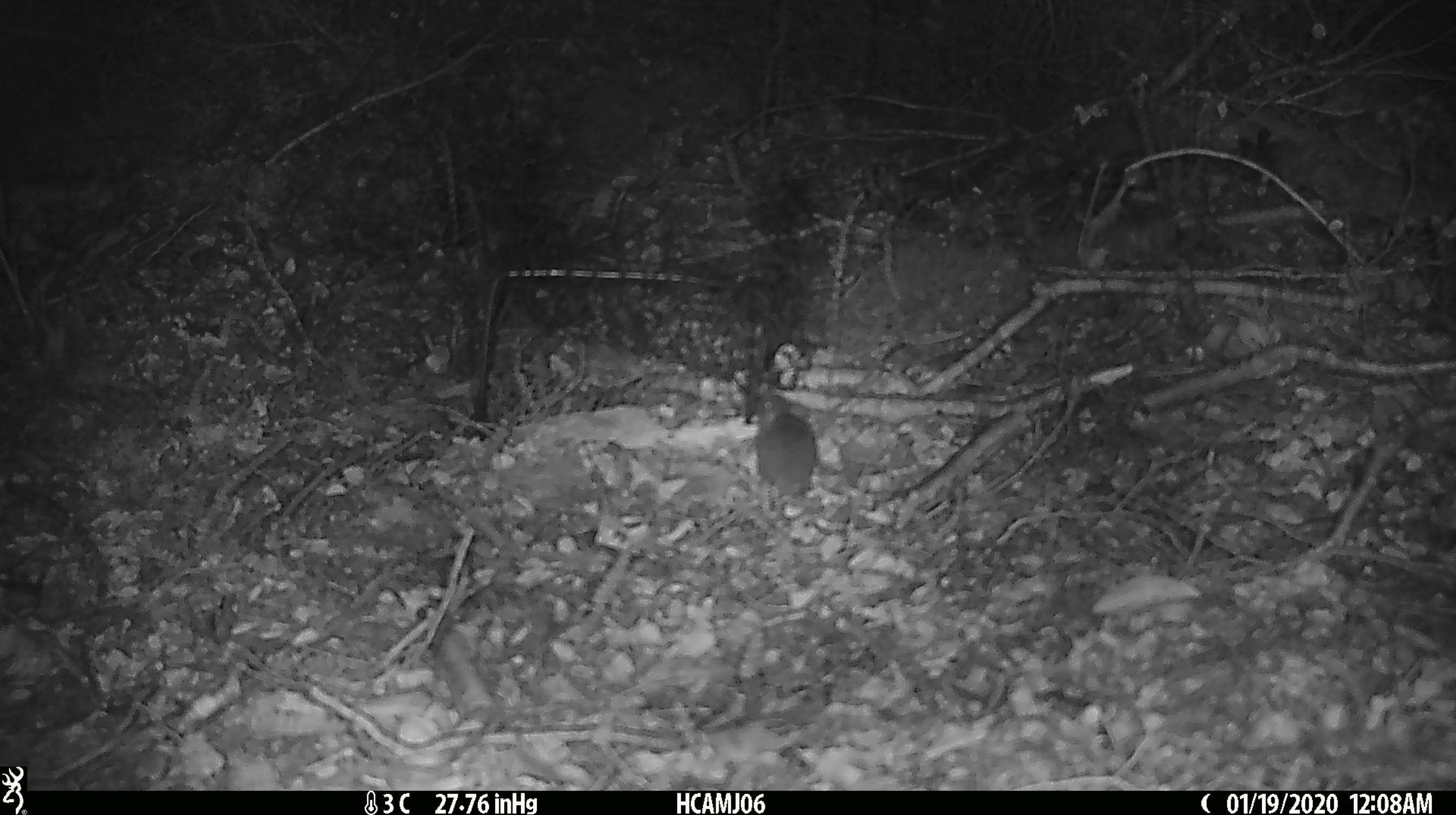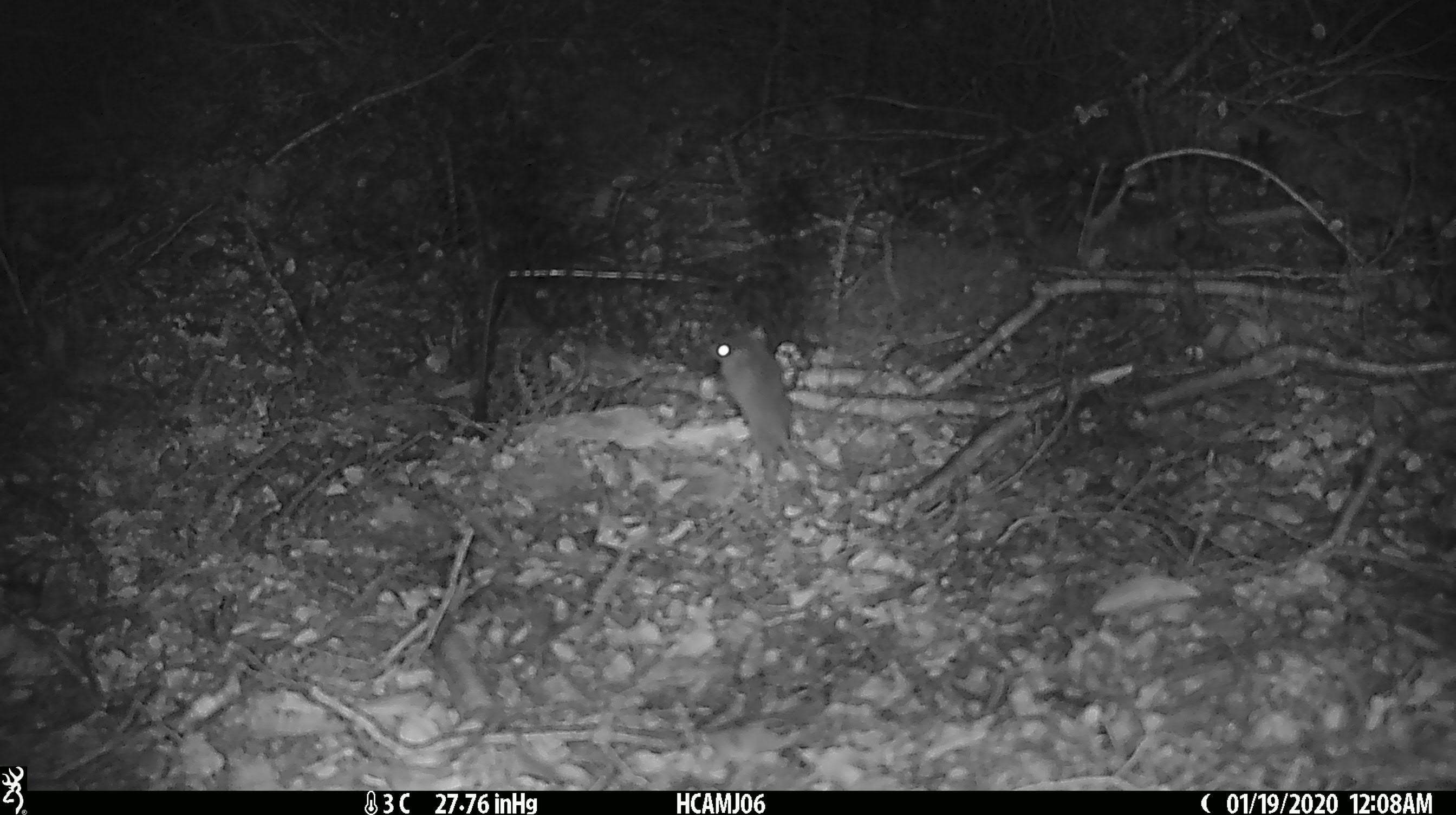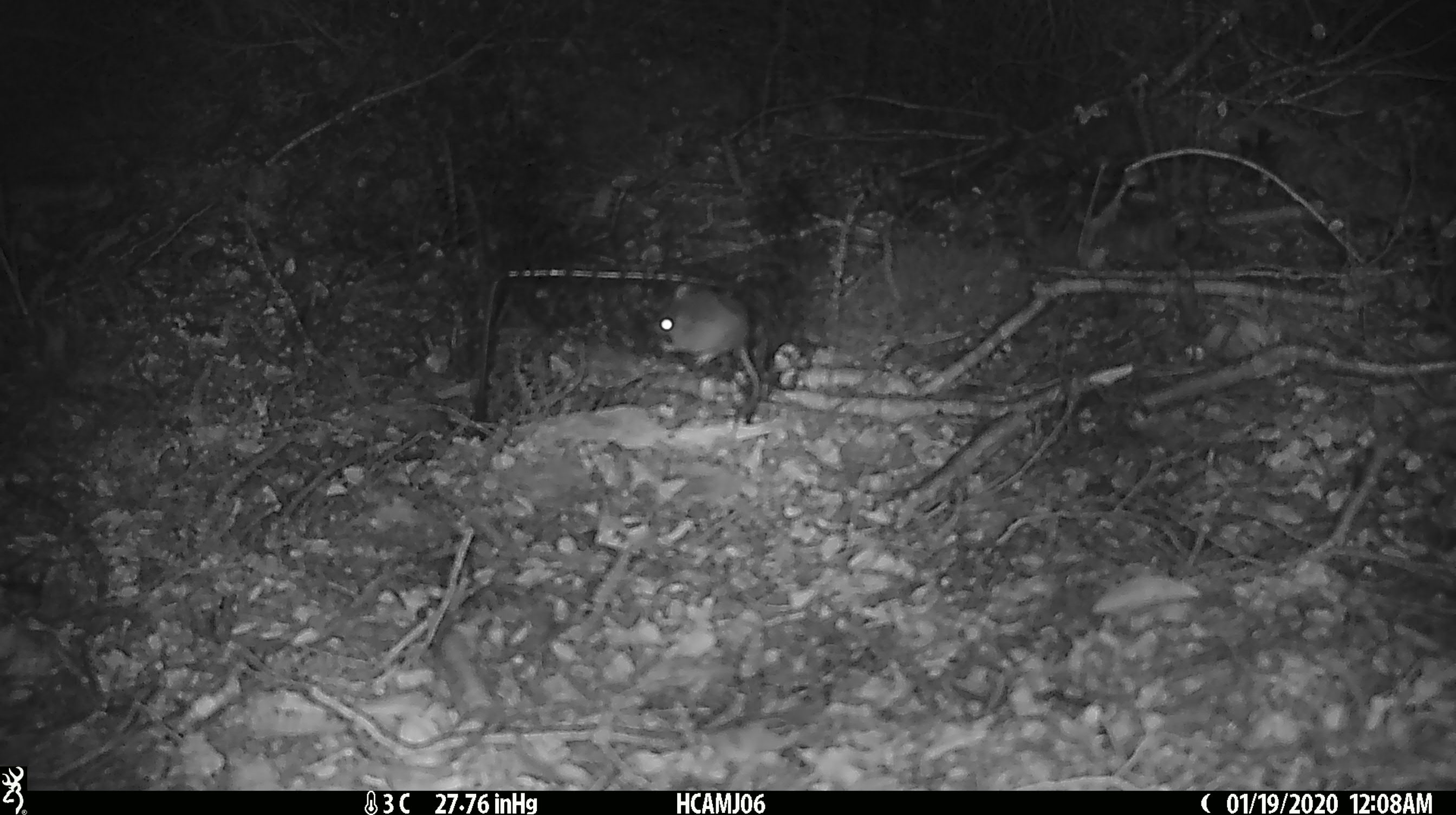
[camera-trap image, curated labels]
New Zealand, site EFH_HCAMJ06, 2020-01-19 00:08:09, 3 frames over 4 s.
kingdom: Animalia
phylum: Chordata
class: Mammalia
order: Rodentia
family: Muridae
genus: Mus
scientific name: Mus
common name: mouse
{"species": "mouse (Mus)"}